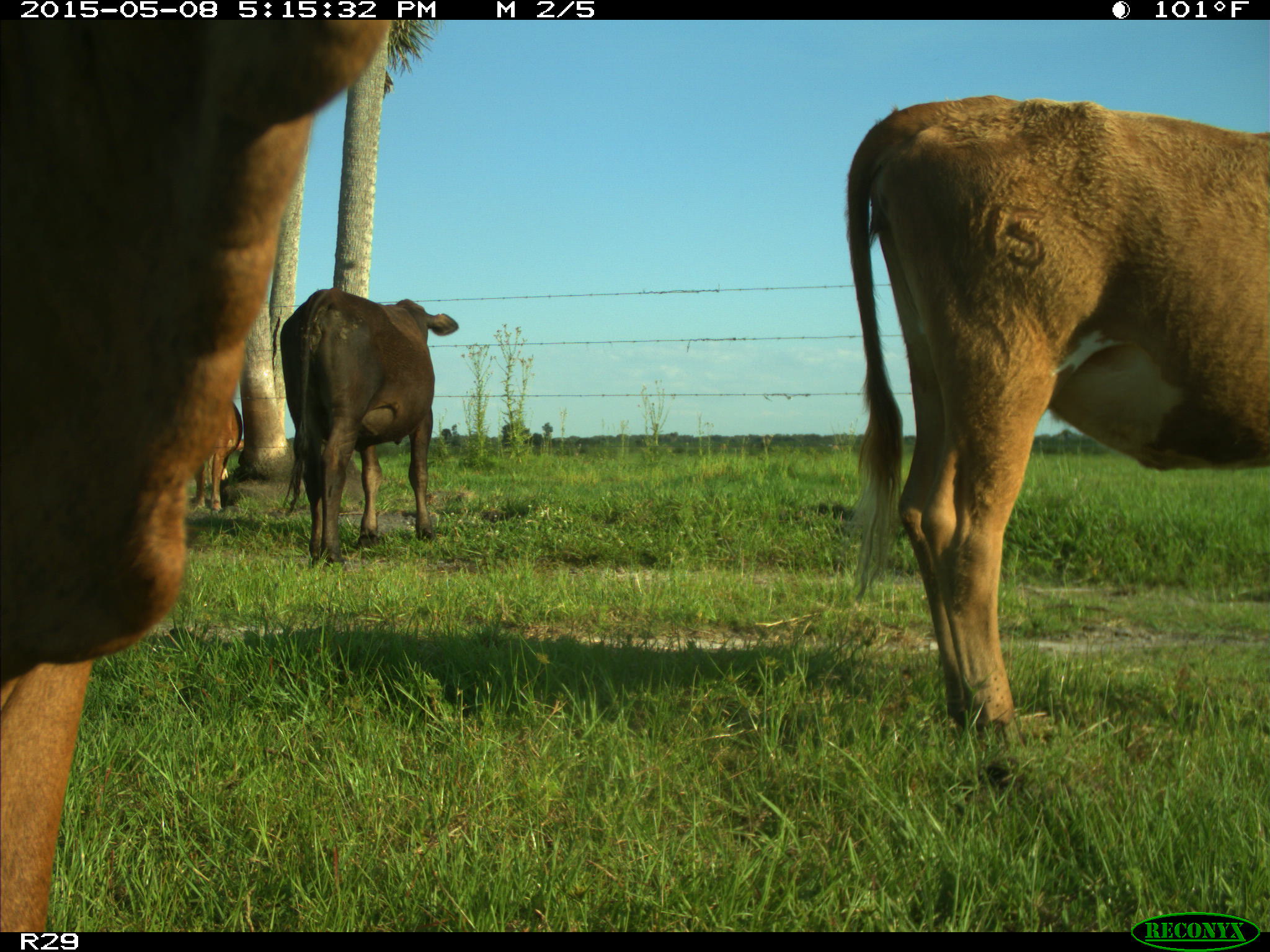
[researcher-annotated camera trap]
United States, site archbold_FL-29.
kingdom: Animalia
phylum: Chordata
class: Mammalia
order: Artiodactyla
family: Bovidae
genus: Bos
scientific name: Bos taurus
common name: domestic cow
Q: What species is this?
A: Bos taurus (domestic cow).